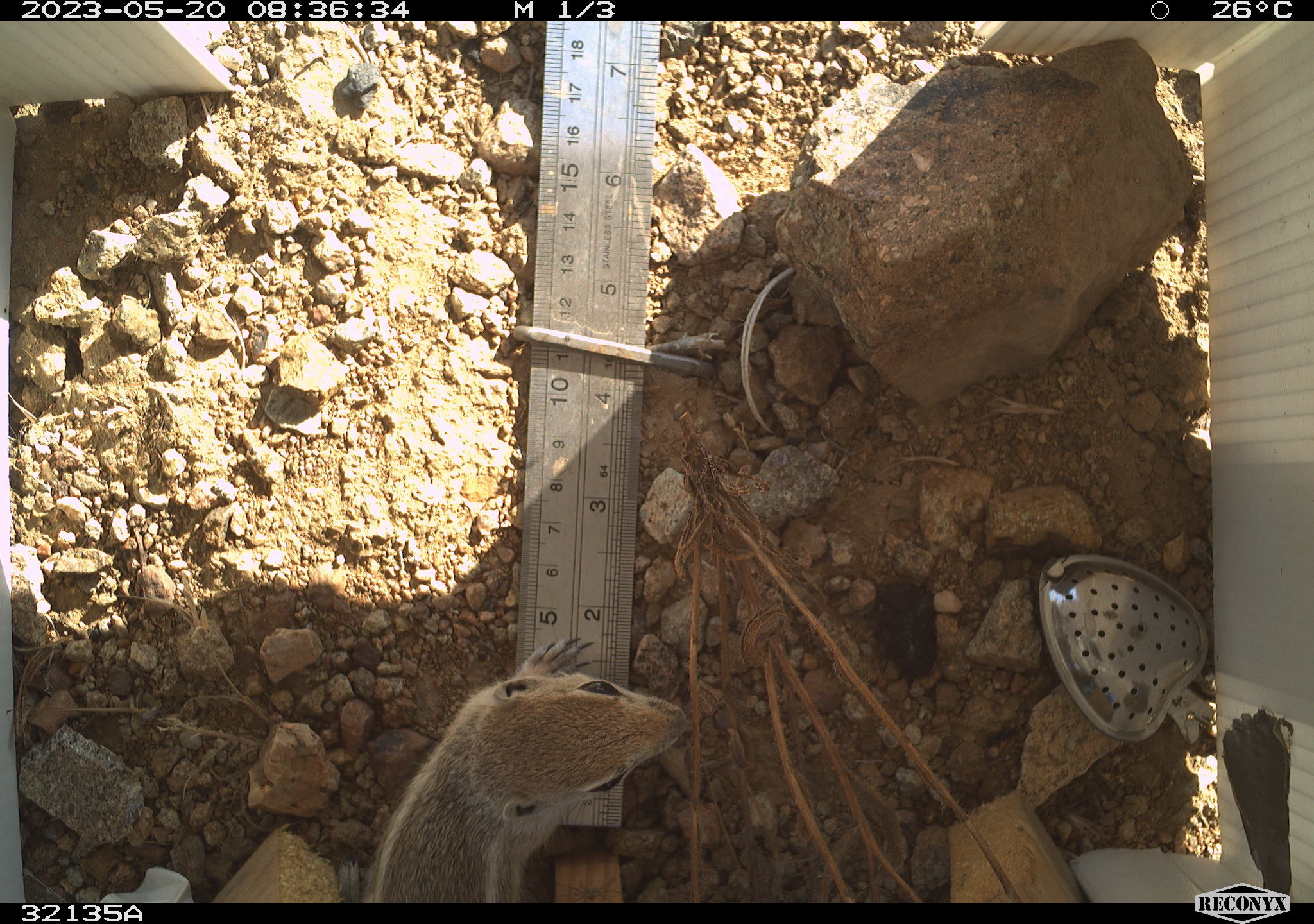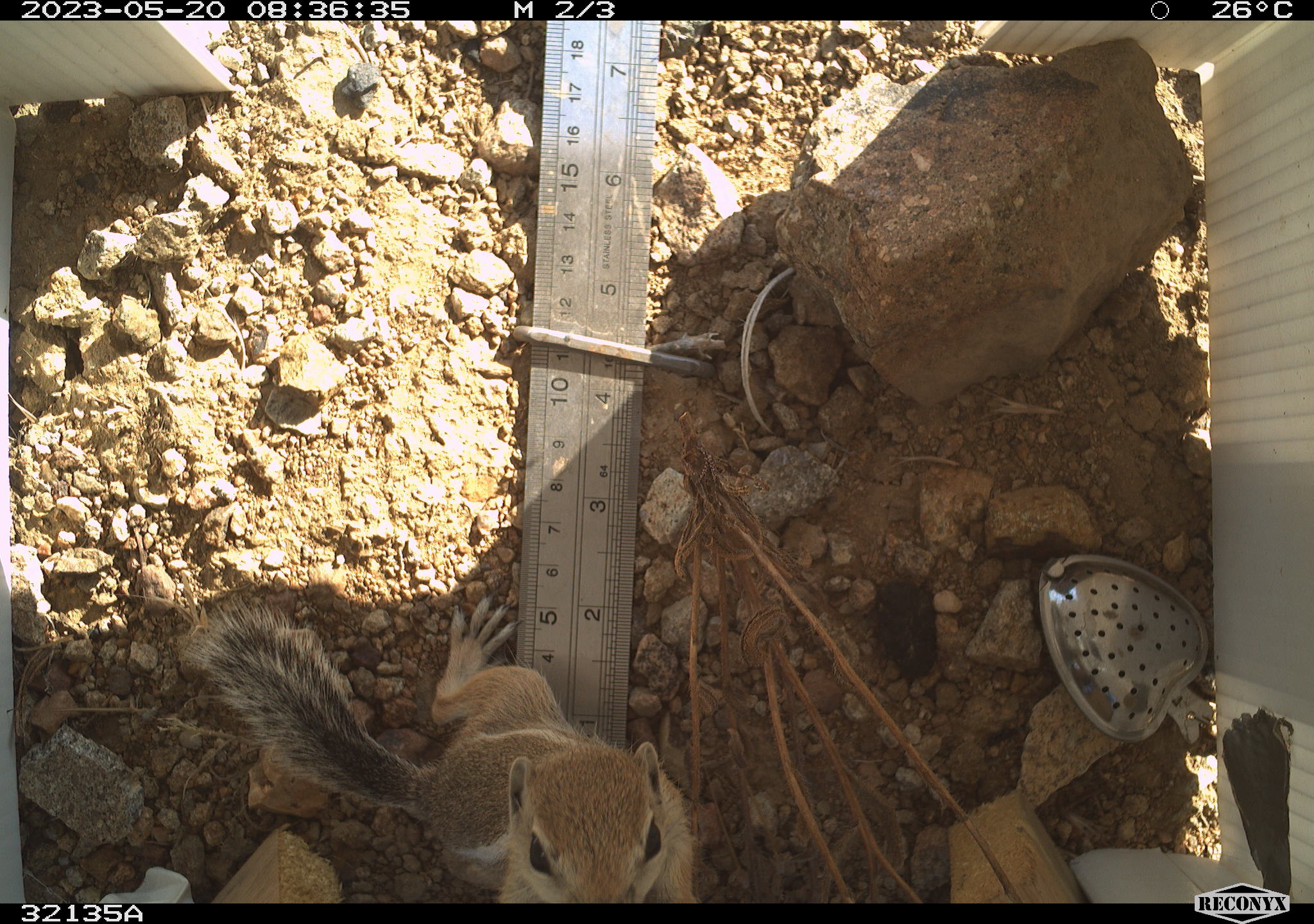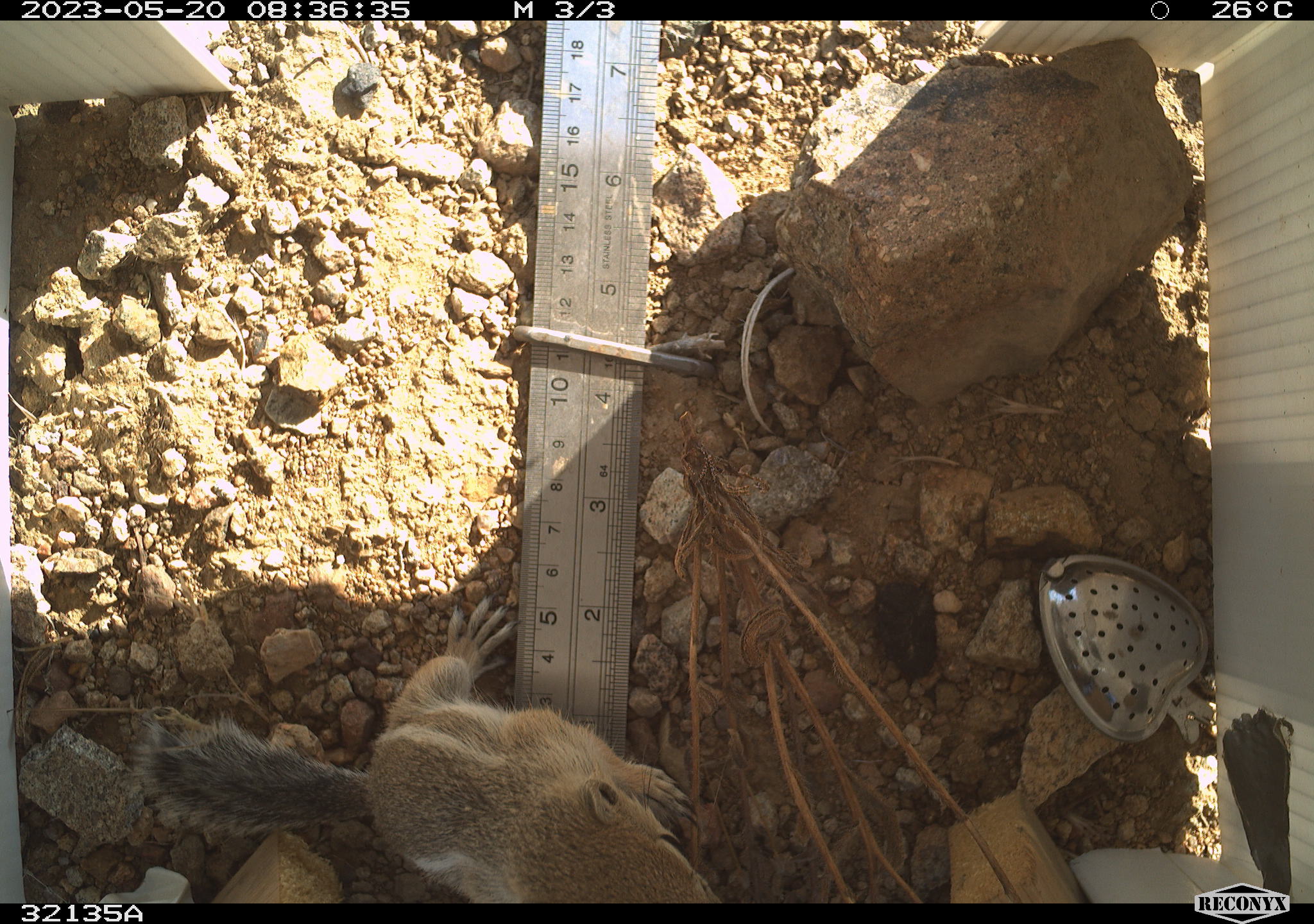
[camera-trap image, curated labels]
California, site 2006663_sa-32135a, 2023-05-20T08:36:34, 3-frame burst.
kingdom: Animalia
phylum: Chordata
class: Mammalia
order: Rodentia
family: Sciuridae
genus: Ammospermophilus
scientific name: Ammospermophilus leucurus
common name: white-tailed antelope squirrel